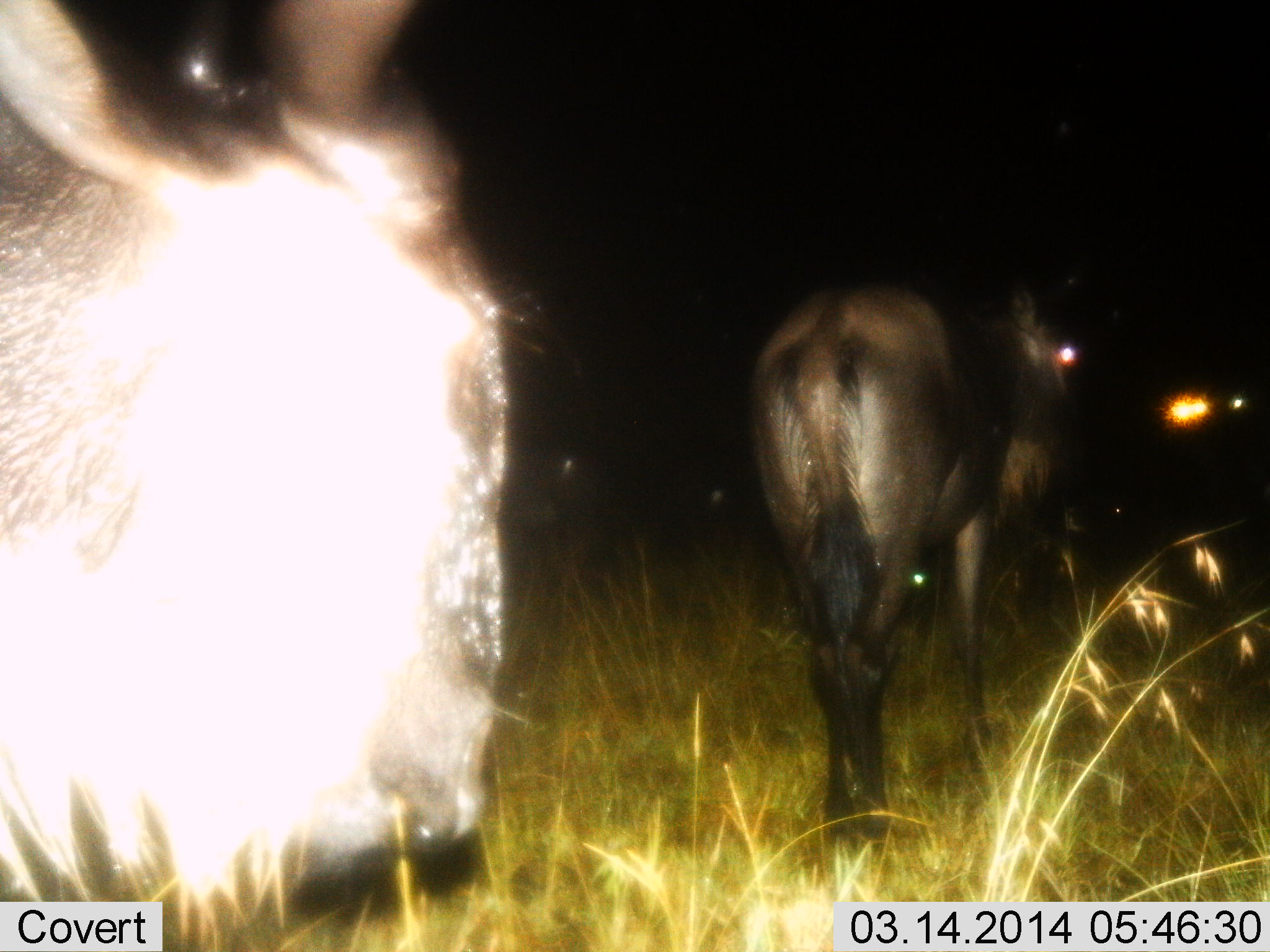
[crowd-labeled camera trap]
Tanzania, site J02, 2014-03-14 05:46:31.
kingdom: Animalia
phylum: Chordata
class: Mammalia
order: Artiodactyla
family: Bovidae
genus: Connochaetes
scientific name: Connochaetes taurinus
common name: blue wildebeest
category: wildebeest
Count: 2.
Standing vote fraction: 60%.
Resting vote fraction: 20%.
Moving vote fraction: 20%.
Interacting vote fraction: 0%.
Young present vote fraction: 0%.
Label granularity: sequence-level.